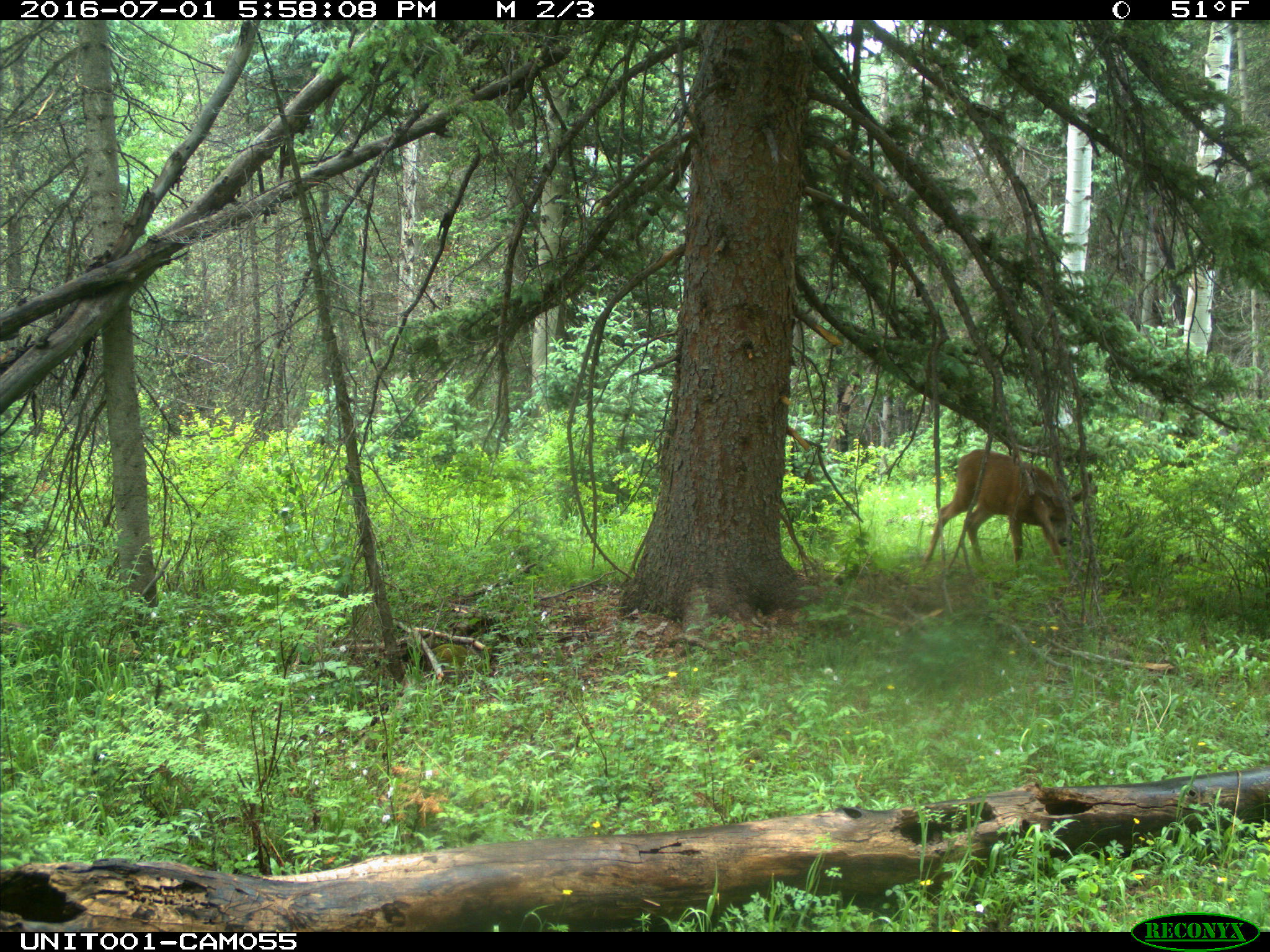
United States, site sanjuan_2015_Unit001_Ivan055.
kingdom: Animalia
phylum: Chordata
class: Mammalia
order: Artiodactyla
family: Cervidae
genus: Odocoileus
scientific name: Odocoileus hemionus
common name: mule deer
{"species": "Odocoileus hemionus (mule deer)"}